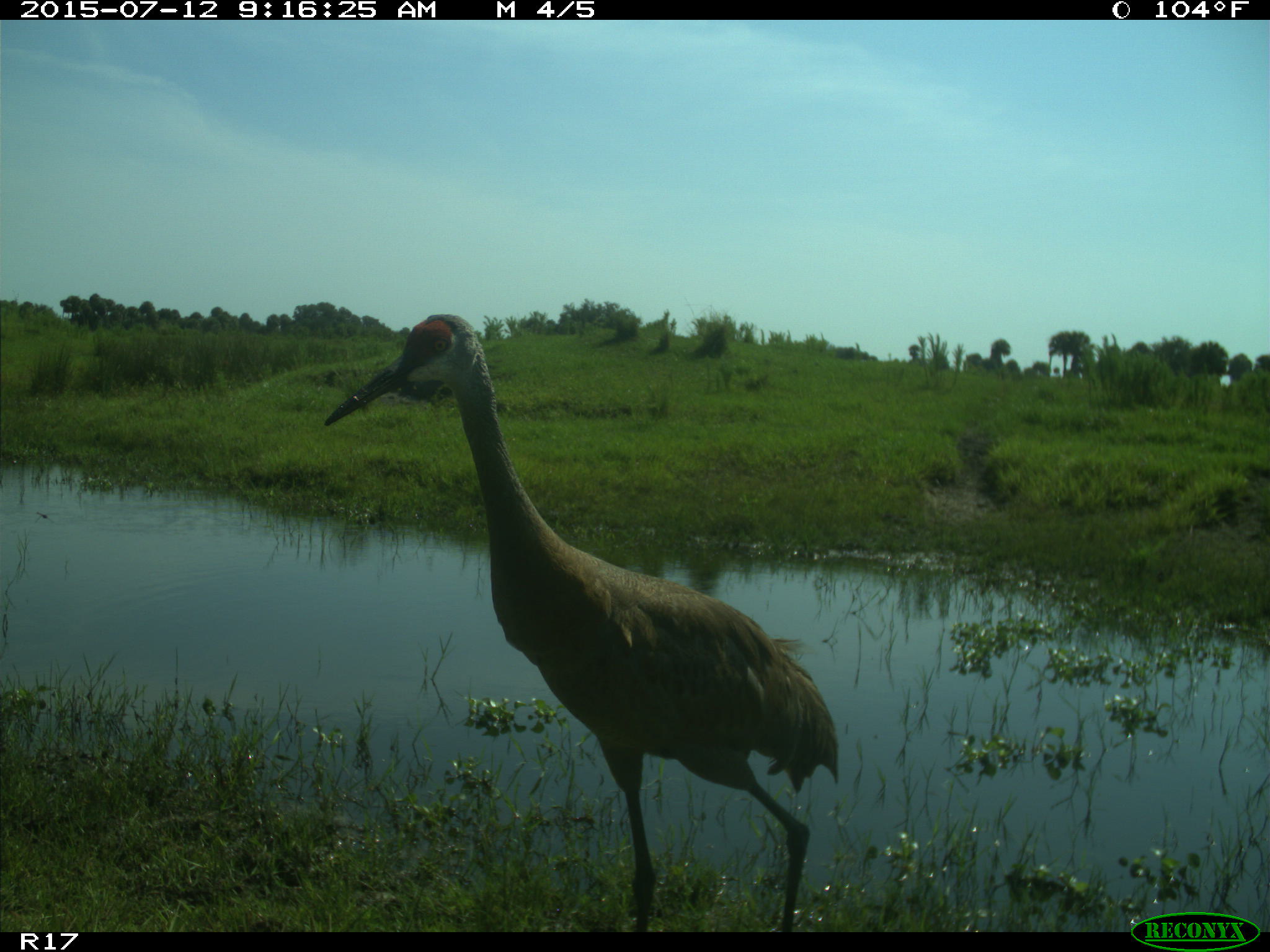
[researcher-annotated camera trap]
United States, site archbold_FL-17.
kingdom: Animalia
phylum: Chordata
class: Aves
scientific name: Aves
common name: birds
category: unidentified bird